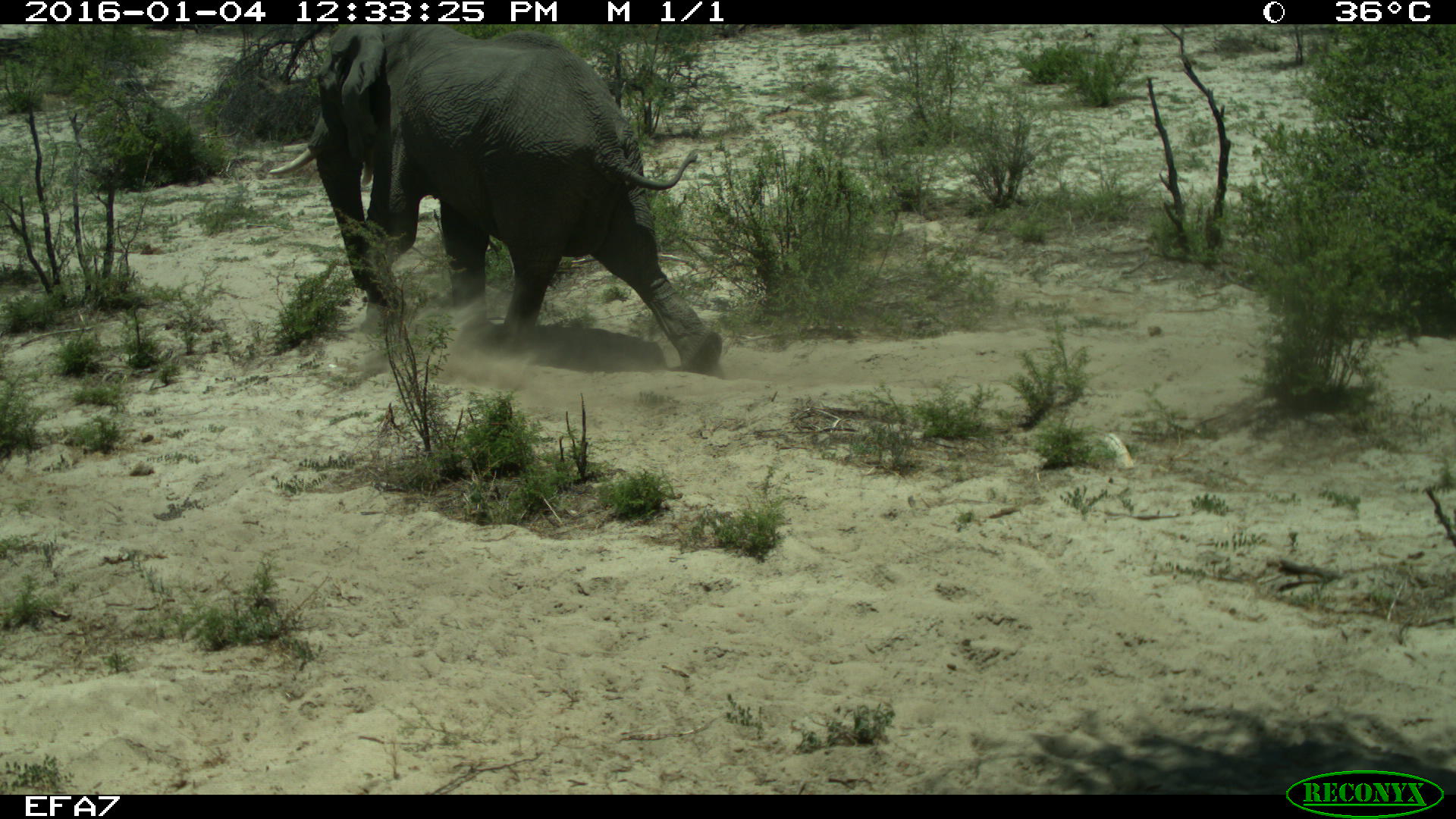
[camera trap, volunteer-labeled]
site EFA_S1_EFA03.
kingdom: Animalia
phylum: Chordata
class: Mammalia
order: Proboscidea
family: Elephantidae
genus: Loxodonta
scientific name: Loxodonta africana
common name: african bush elephant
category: elephant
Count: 1.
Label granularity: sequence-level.